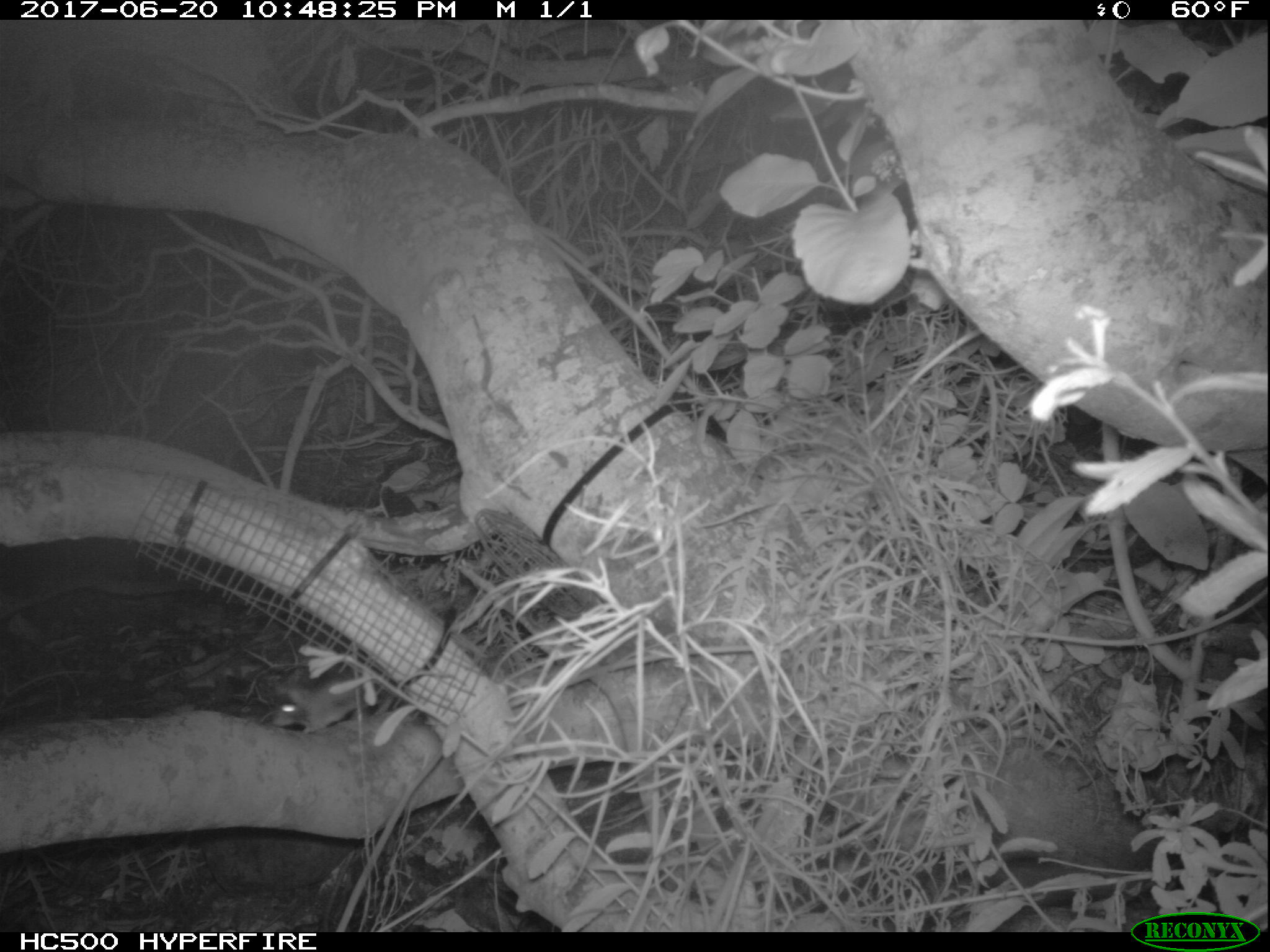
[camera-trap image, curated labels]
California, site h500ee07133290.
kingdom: Animalia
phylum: Chordata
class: Mammalia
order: Rodentia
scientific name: Rodentia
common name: rodent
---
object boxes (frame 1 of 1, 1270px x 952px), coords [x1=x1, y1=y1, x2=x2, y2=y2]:
rodent: [x1=271, y1=666, x2=367, y2=733]